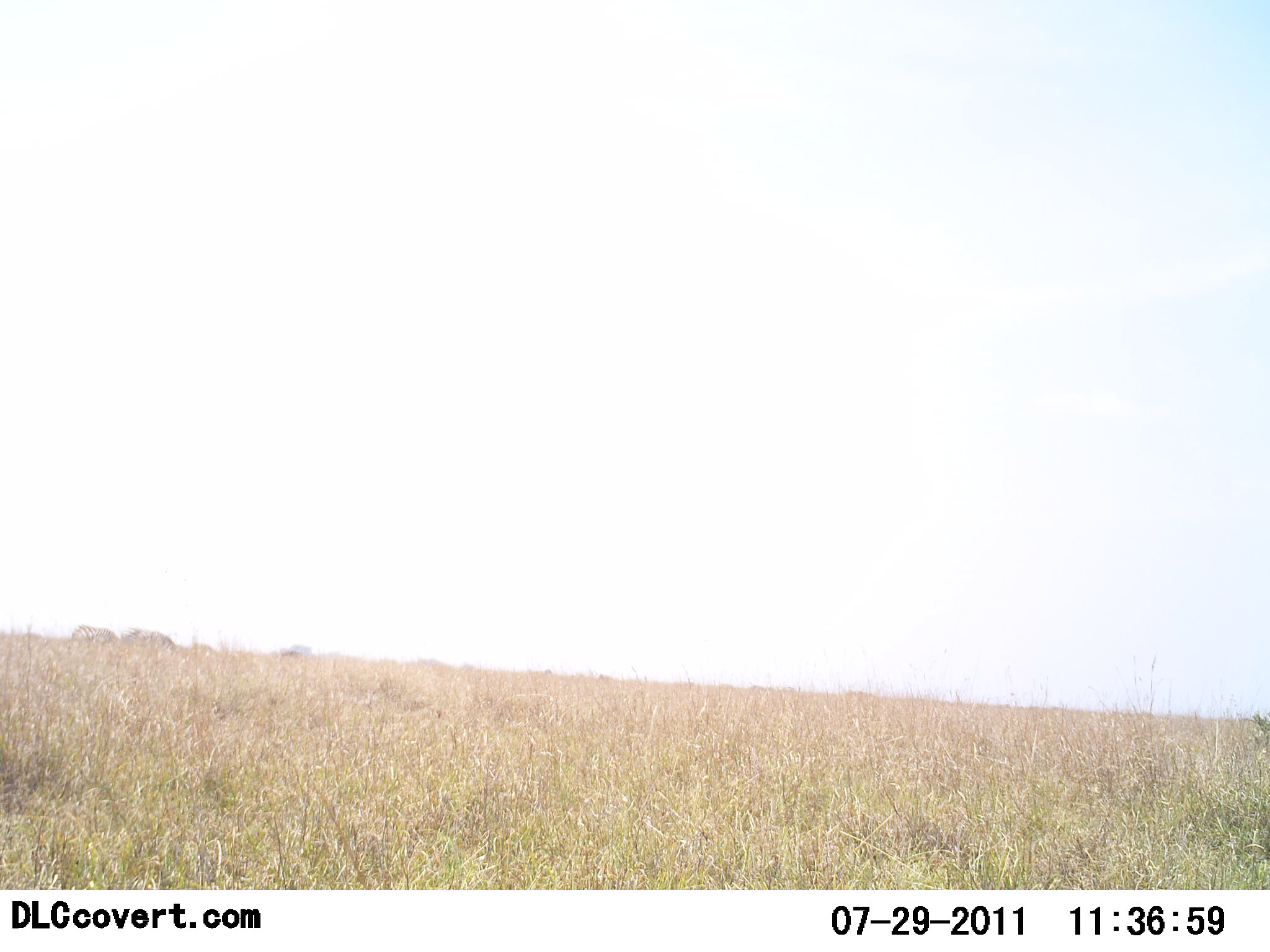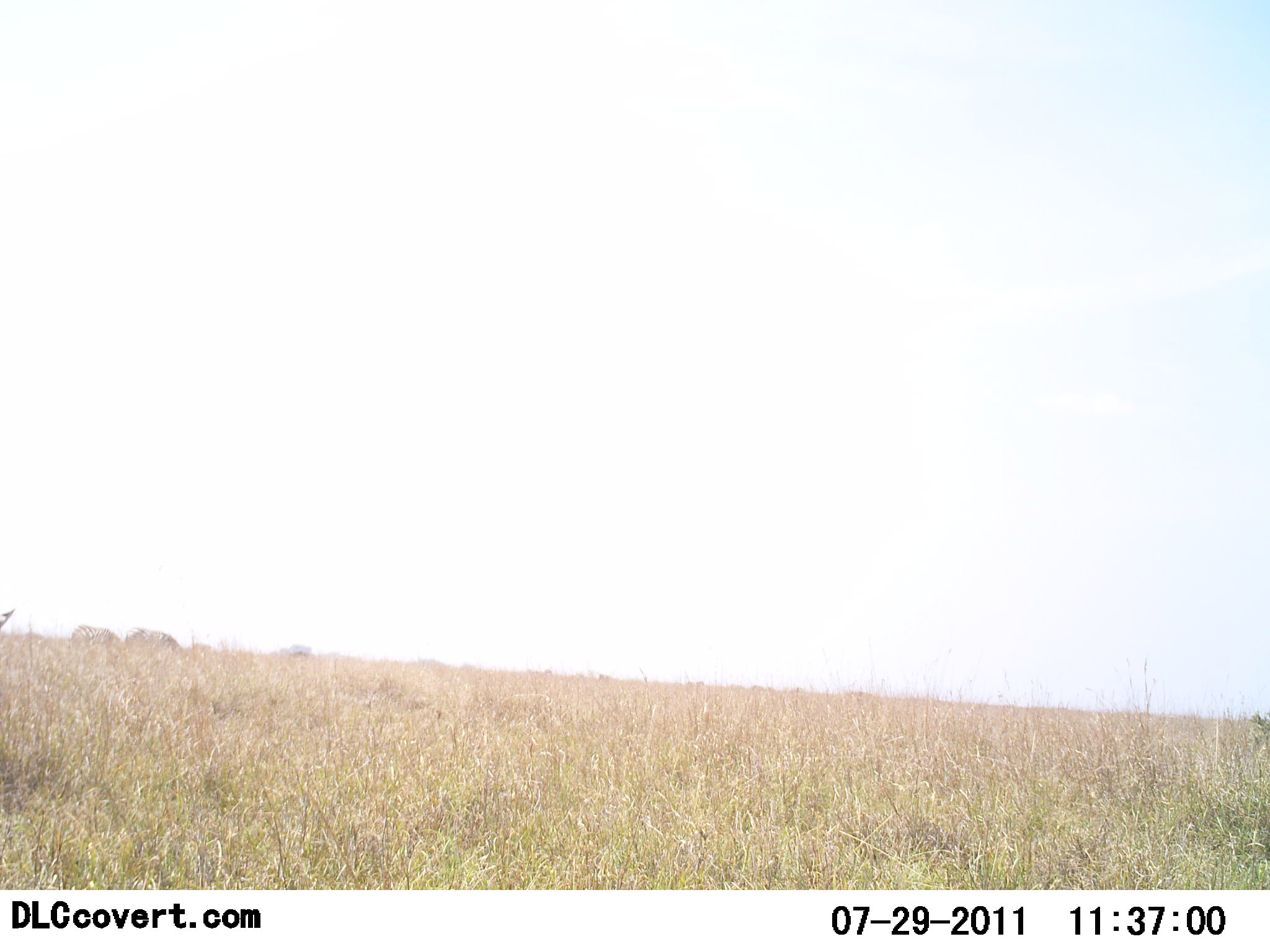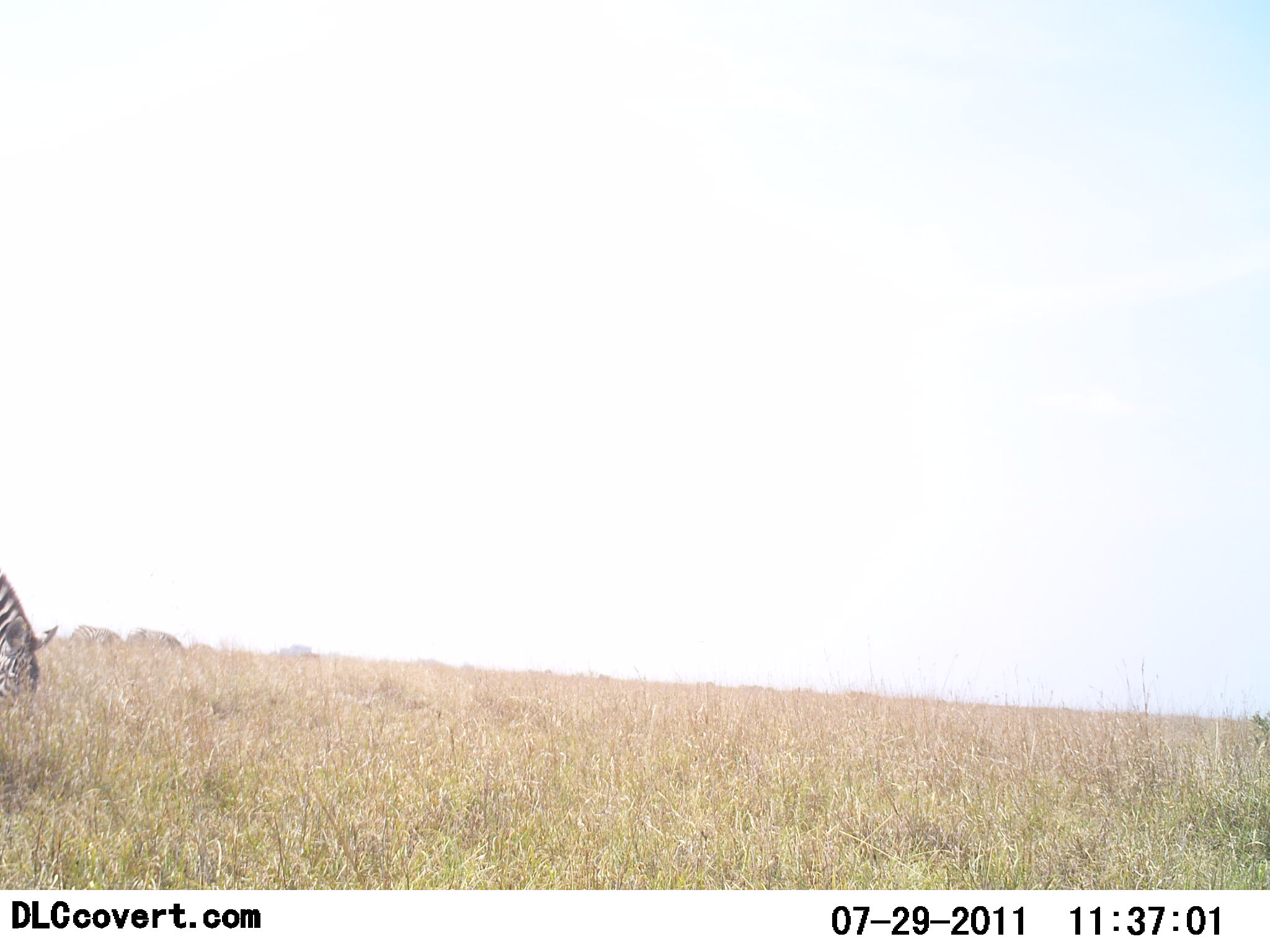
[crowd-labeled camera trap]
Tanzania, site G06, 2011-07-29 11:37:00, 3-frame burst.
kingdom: Animalia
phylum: Chordata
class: Mammalia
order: Perissodactyla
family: Equidae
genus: Equus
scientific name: Equus quagga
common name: plains zebra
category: zebra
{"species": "zebra (plains zebra) (Equus quagga)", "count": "1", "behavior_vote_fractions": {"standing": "0%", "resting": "0%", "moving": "30%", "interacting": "0%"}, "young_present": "0%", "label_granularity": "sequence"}